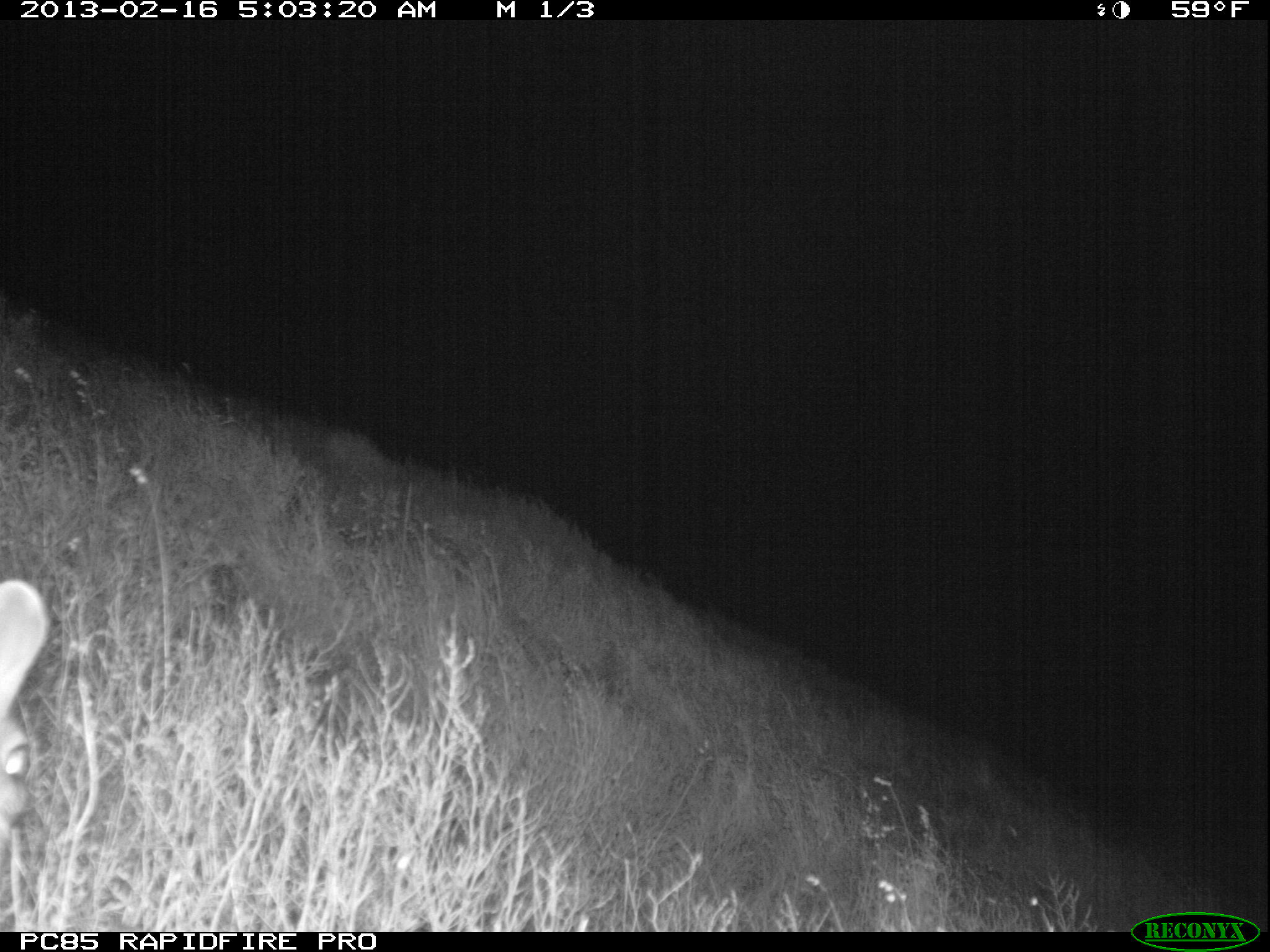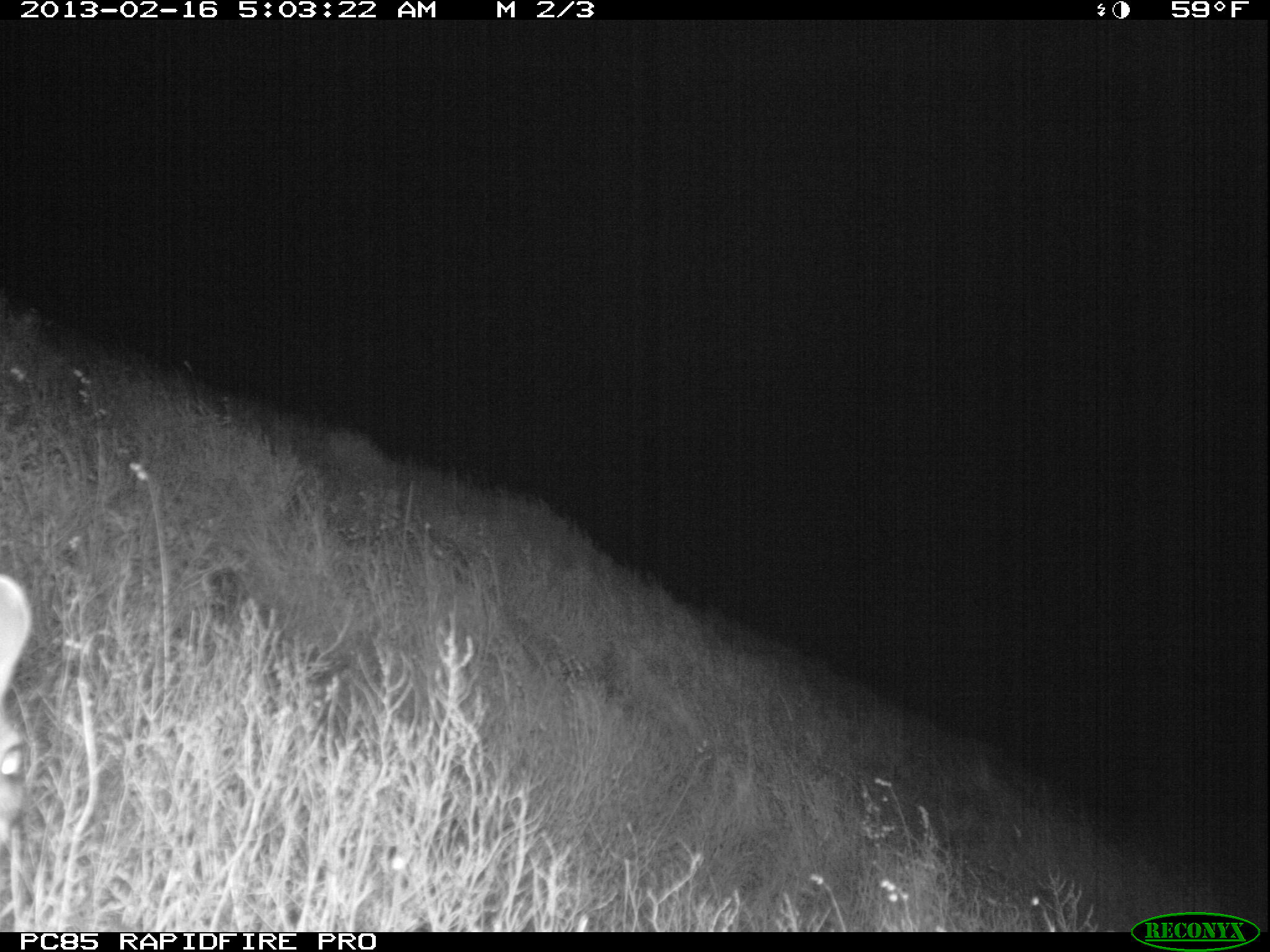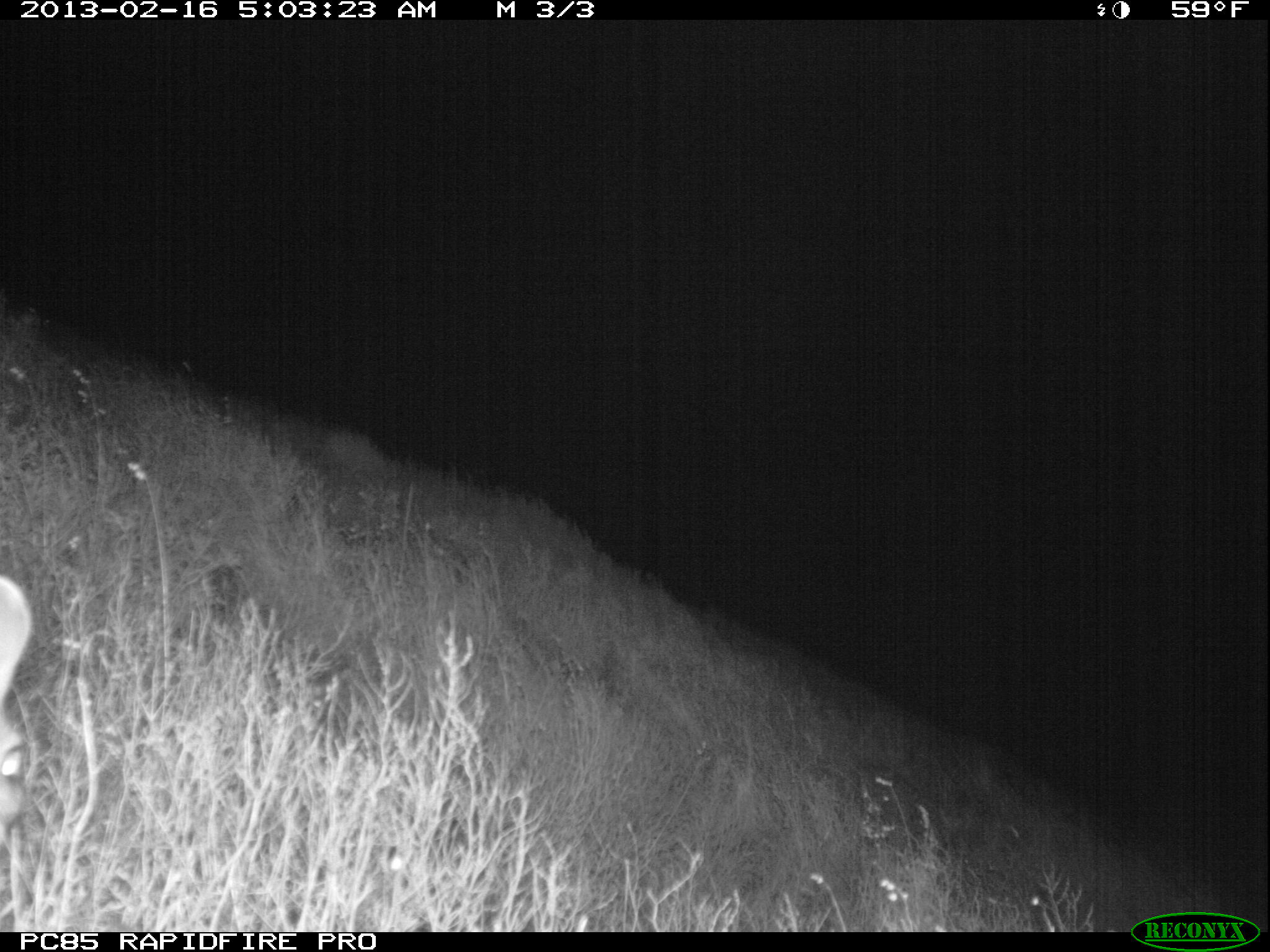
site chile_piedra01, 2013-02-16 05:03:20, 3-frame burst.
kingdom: Animalia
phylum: Chordata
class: Mammalia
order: Lagomorpha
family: Leporidae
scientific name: Leporidae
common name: rabbits and hares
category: rabbit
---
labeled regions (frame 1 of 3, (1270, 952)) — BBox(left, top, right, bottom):
rabbit: BBox(0, 577, 44, 857)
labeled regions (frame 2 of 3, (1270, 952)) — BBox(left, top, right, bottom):
rabbit: BBox(0, 571, 29, 853)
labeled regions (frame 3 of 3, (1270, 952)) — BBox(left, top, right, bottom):
rabbit: BBox(0, 570, 29, 855)